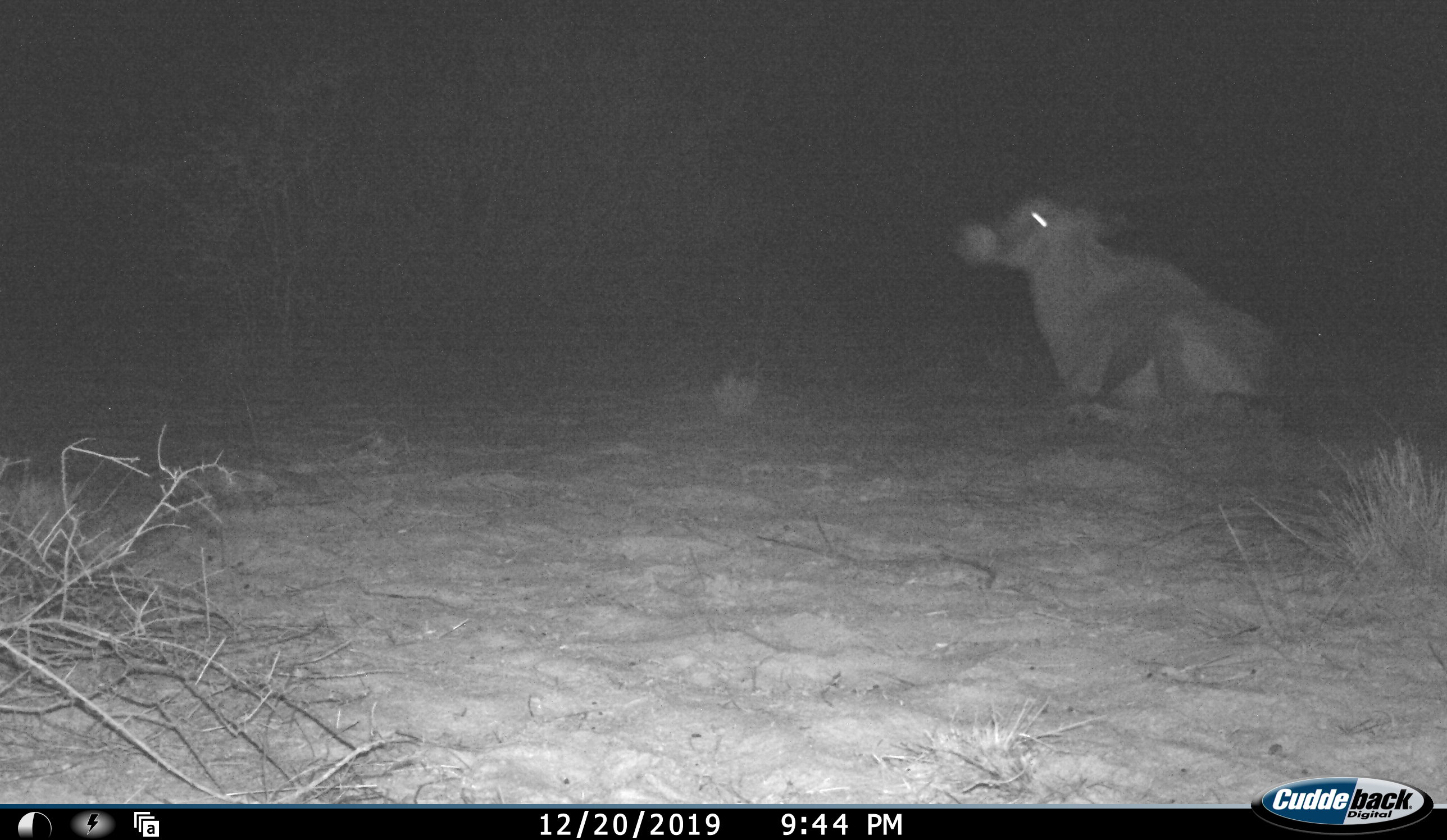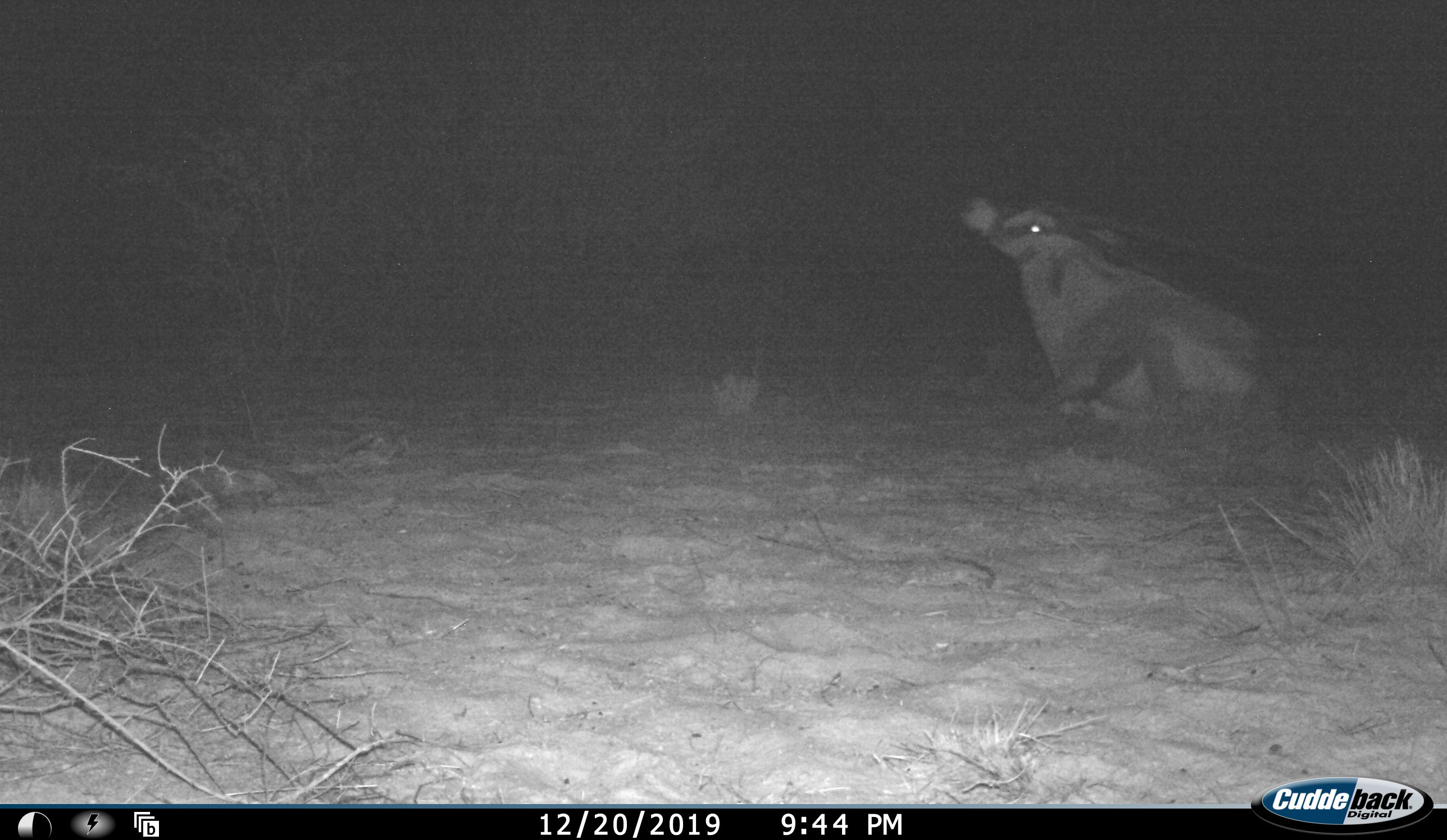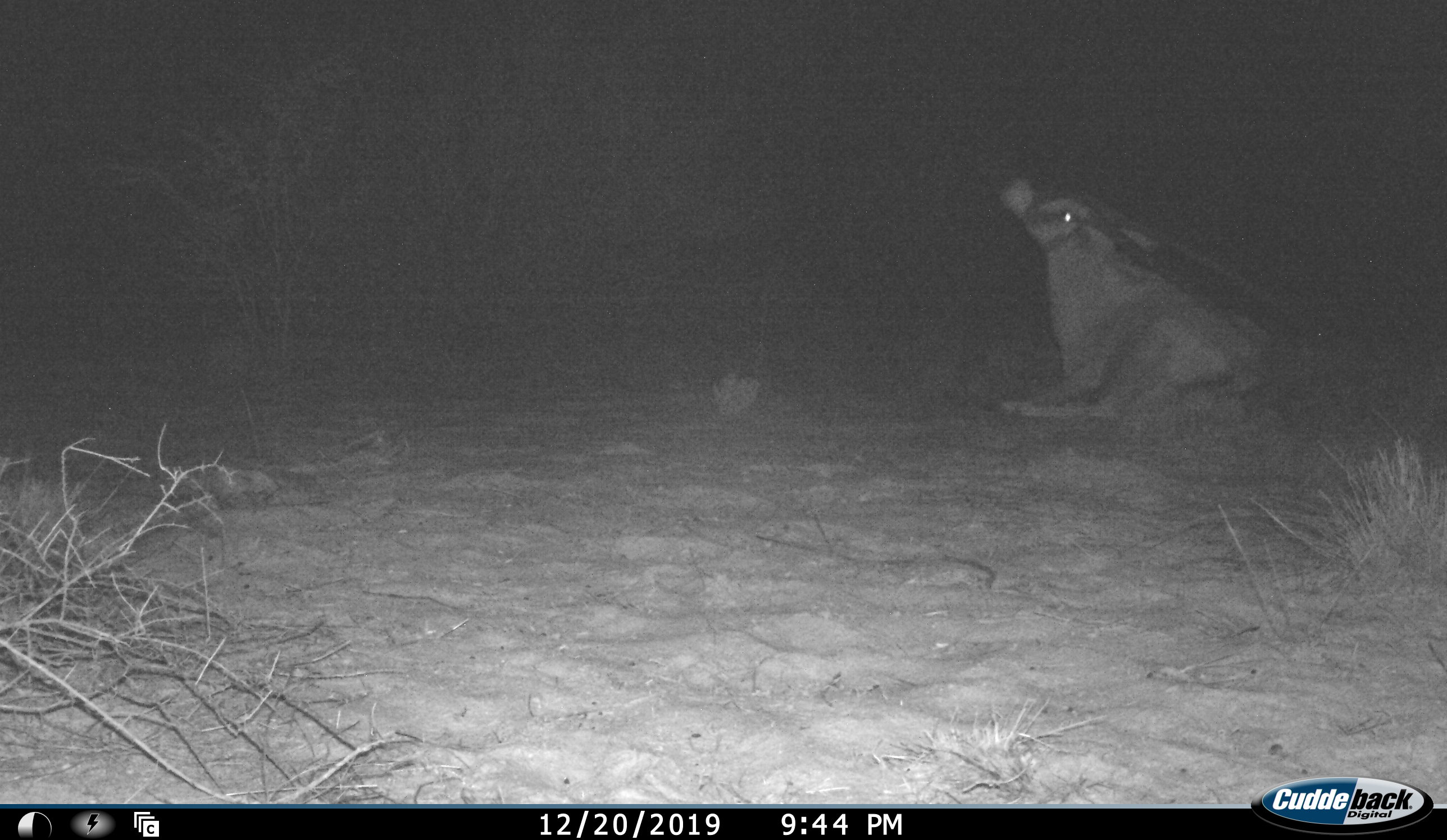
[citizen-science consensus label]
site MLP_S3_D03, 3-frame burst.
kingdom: Animalia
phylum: Chordata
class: Mammalia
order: Artiodactyla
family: Bovidae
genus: Oryx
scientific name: Oryx gazella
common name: gemsbok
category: oryx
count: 1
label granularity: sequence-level